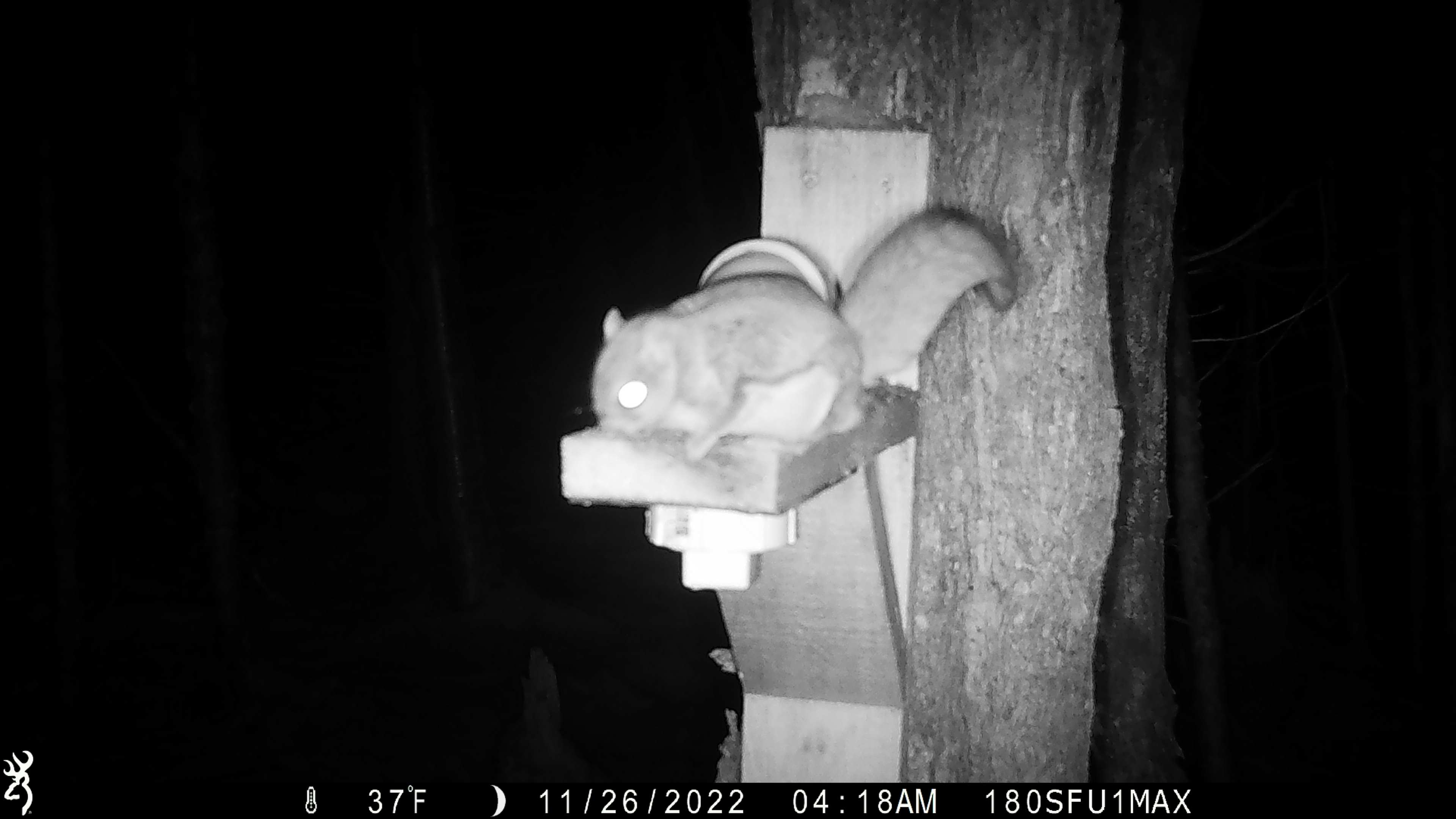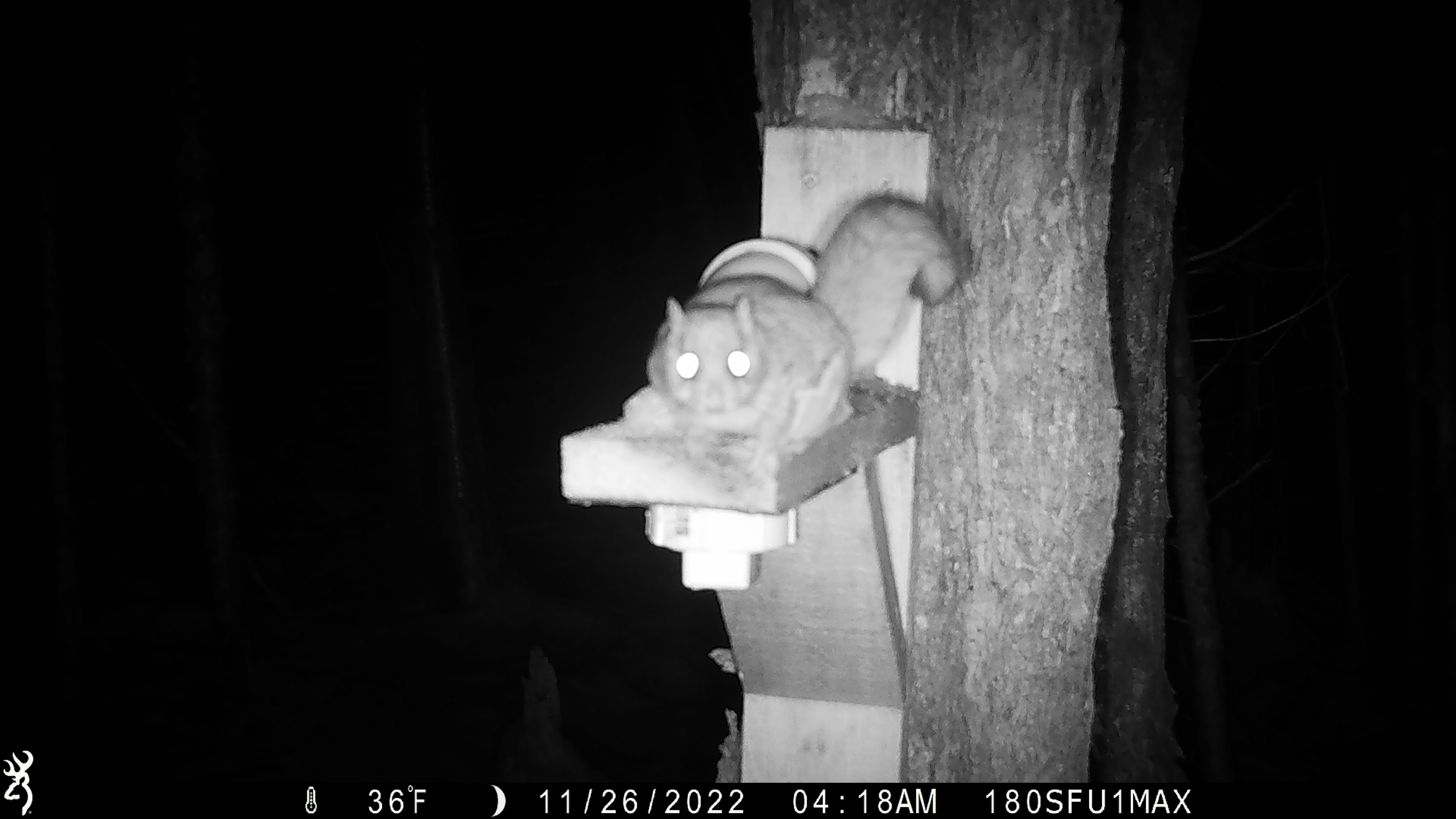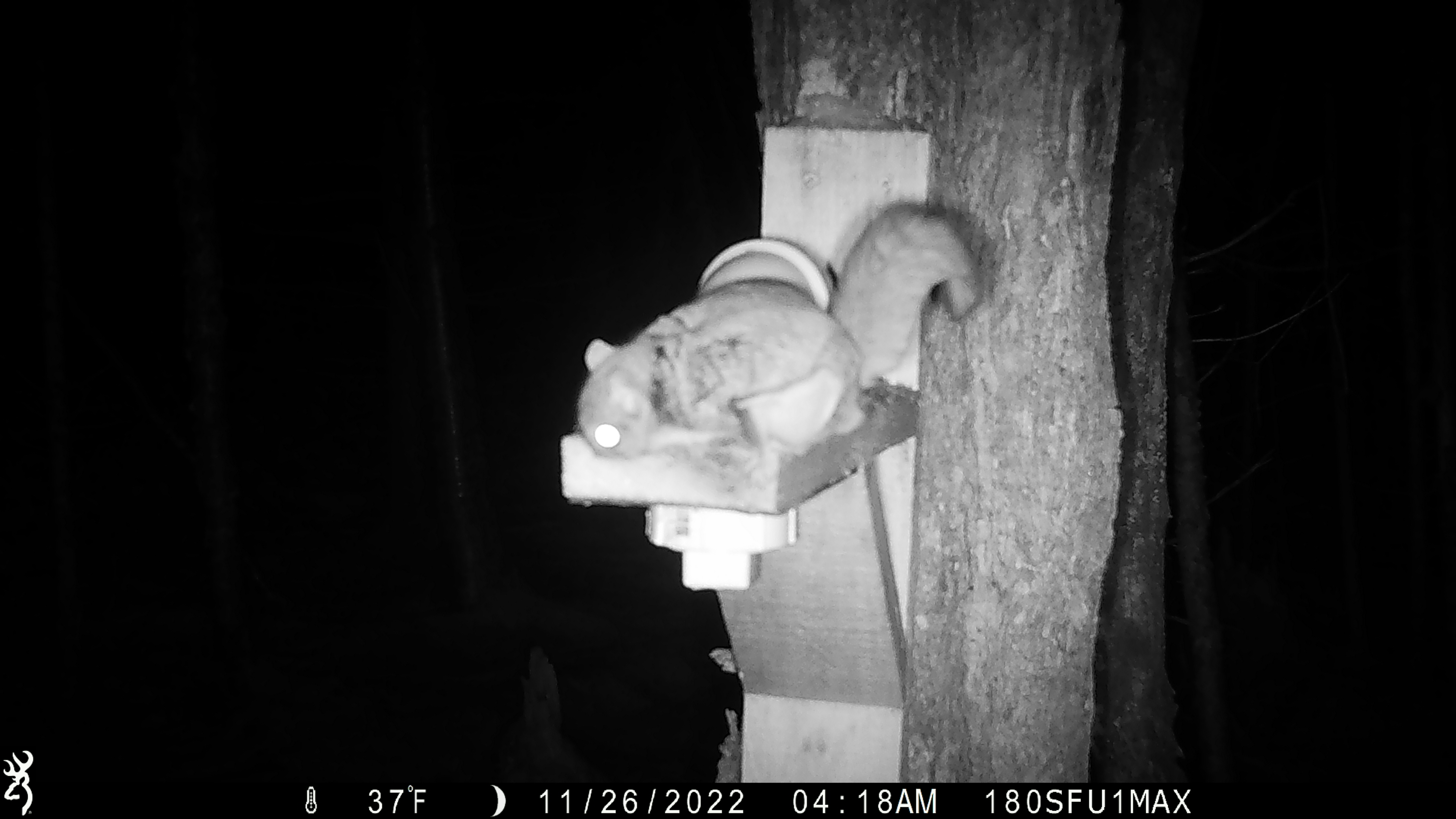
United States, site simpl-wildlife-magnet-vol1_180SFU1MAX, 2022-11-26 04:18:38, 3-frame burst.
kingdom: Animalia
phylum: Chordata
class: Mammalia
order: Rodentia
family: Sciuridae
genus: Glaucomys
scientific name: Glaucomys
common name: flying squirrel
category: flying squirrel sp.